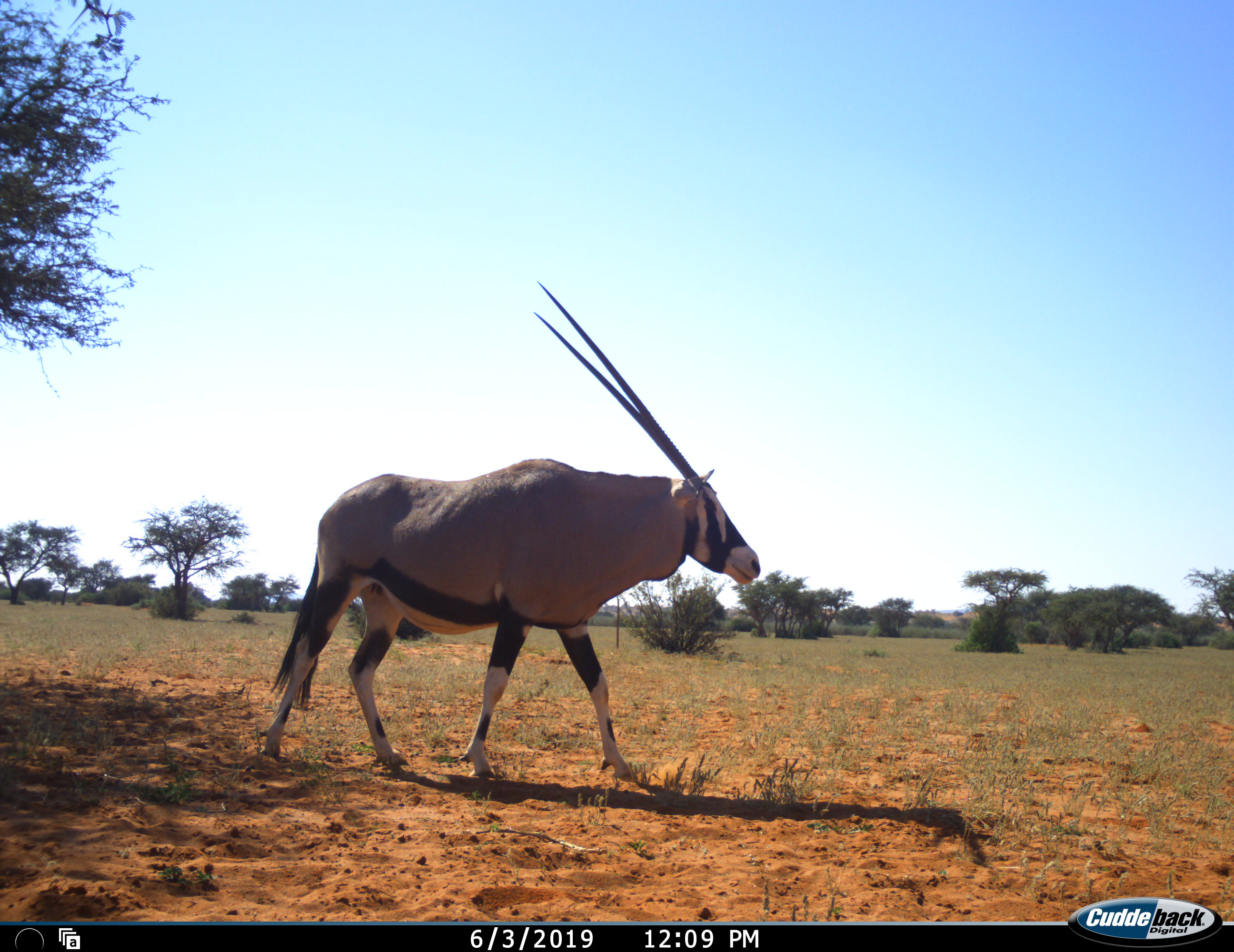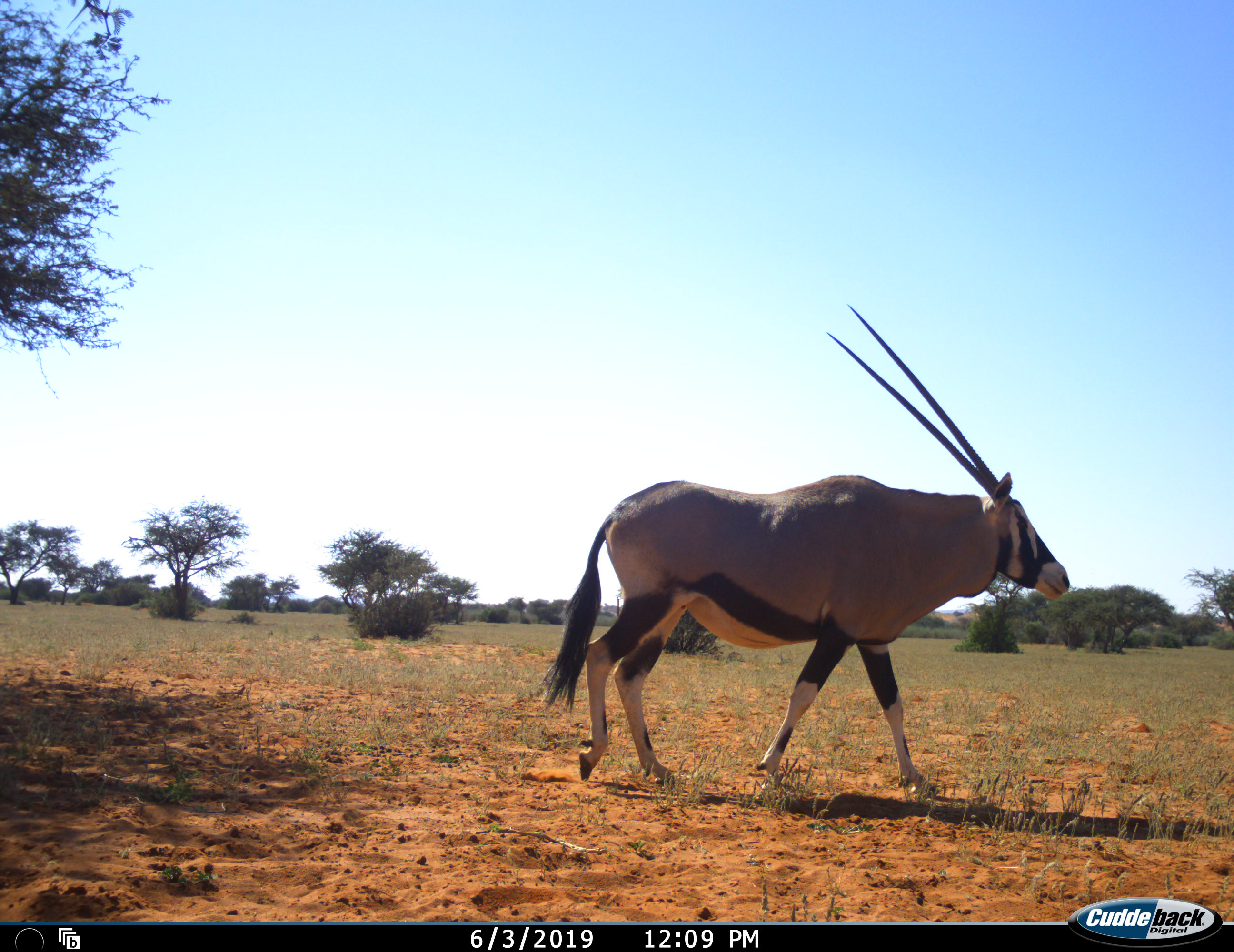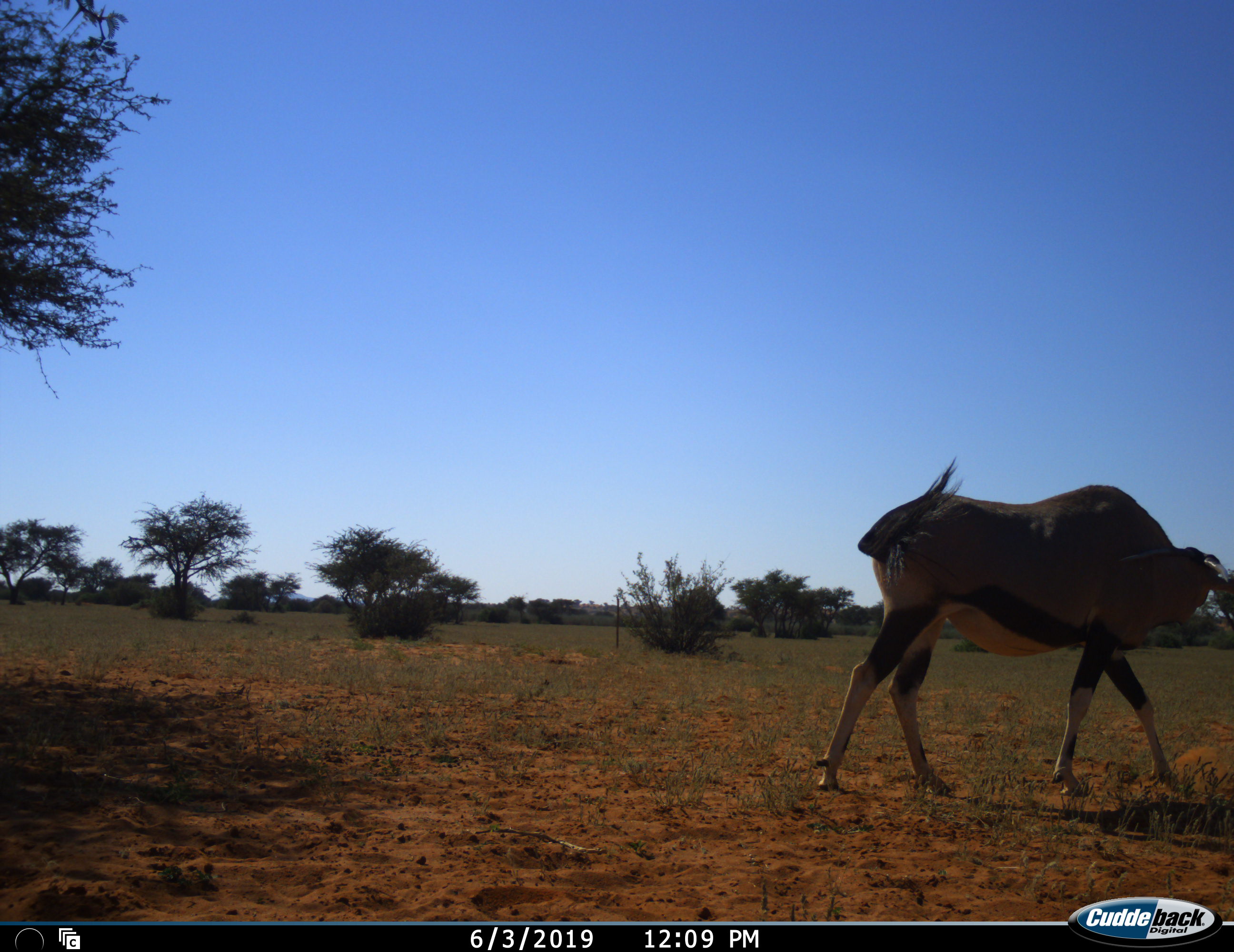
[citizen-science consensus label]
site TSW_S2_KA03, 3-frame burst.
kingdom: Animalia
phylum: Chordata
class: Mammalia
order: Artiodactyla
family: Bovidae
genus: Oryx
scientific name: Oryx gazella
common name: gemsbok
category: oryx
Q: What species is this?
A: Oryx (gemsbok) (Oryx gazella).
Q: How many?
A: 1.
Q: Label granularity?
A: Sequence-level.